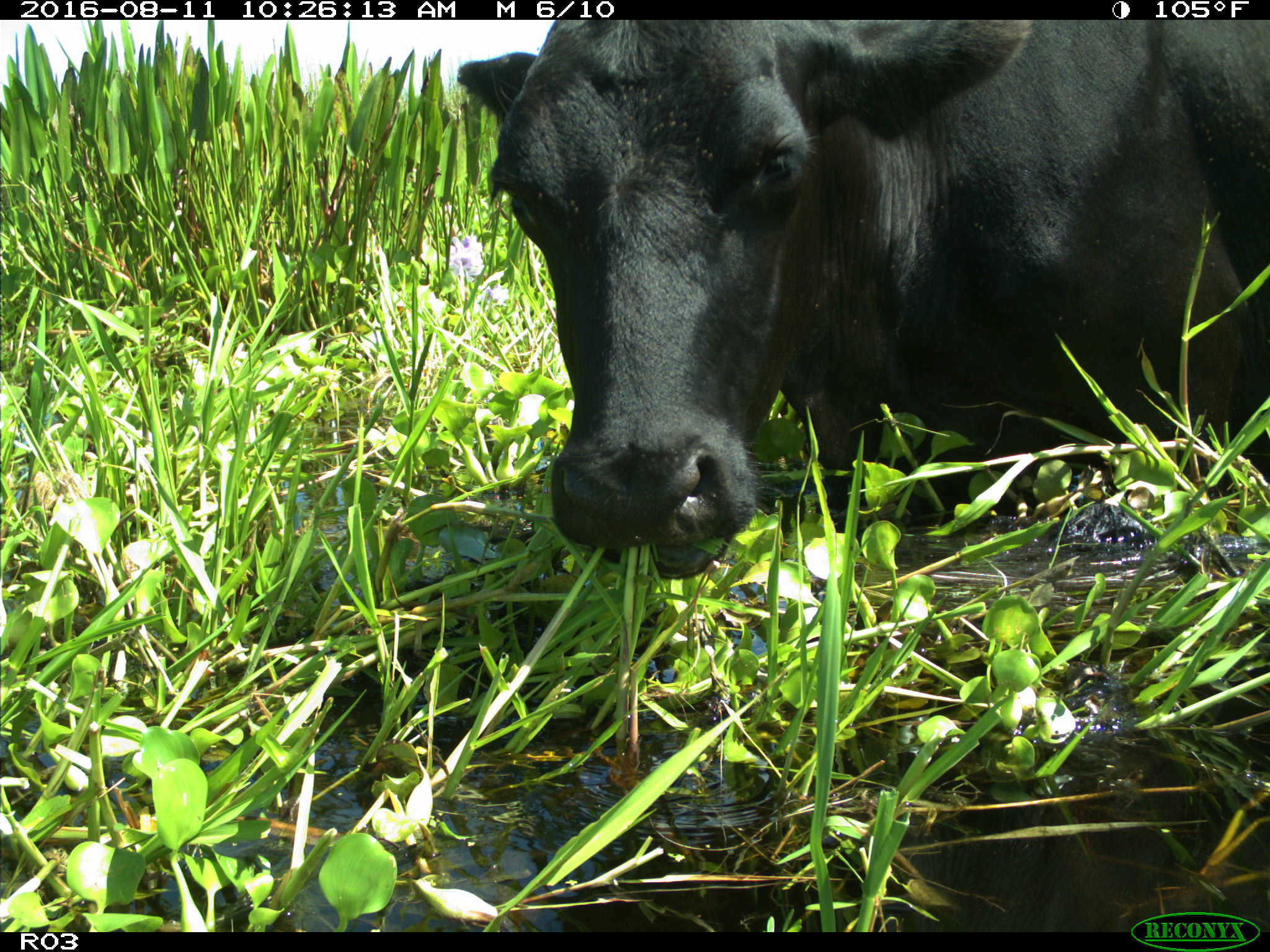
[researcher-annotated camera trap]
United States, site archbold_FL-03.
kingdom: Animalia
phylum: Chordata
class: Mammalia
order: Artiodactyla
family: Bovidae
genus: Bos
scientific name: Bos taurus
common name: domestic cow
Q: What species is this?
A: Bos taurus (domestic cow).